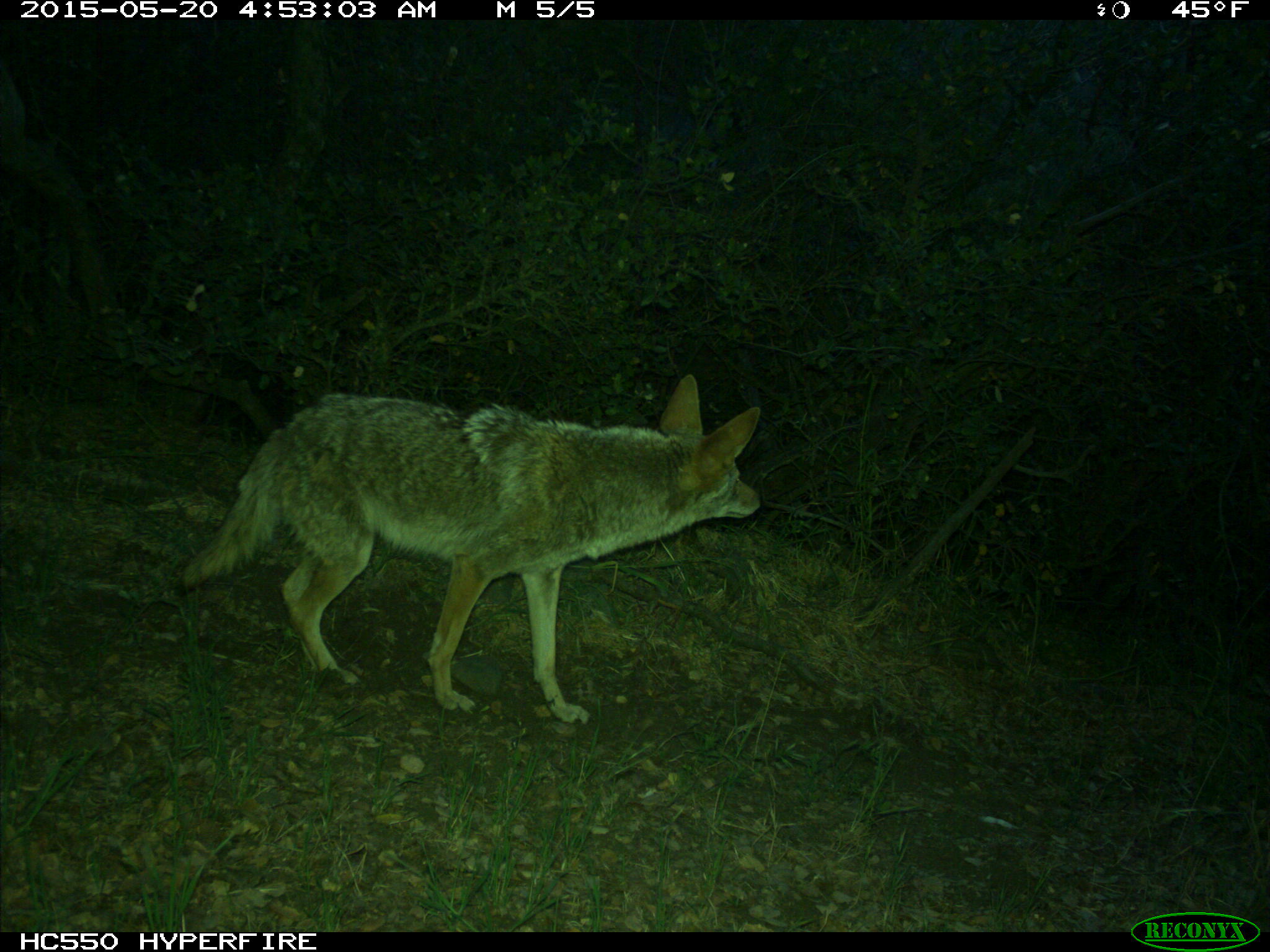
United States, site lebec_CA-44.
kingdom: Animalia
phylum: Chordata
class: Mammalia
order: Carnivora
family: Canidae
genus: Canis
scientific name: Canis latrans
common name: coyote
Canis latrans (coyote).